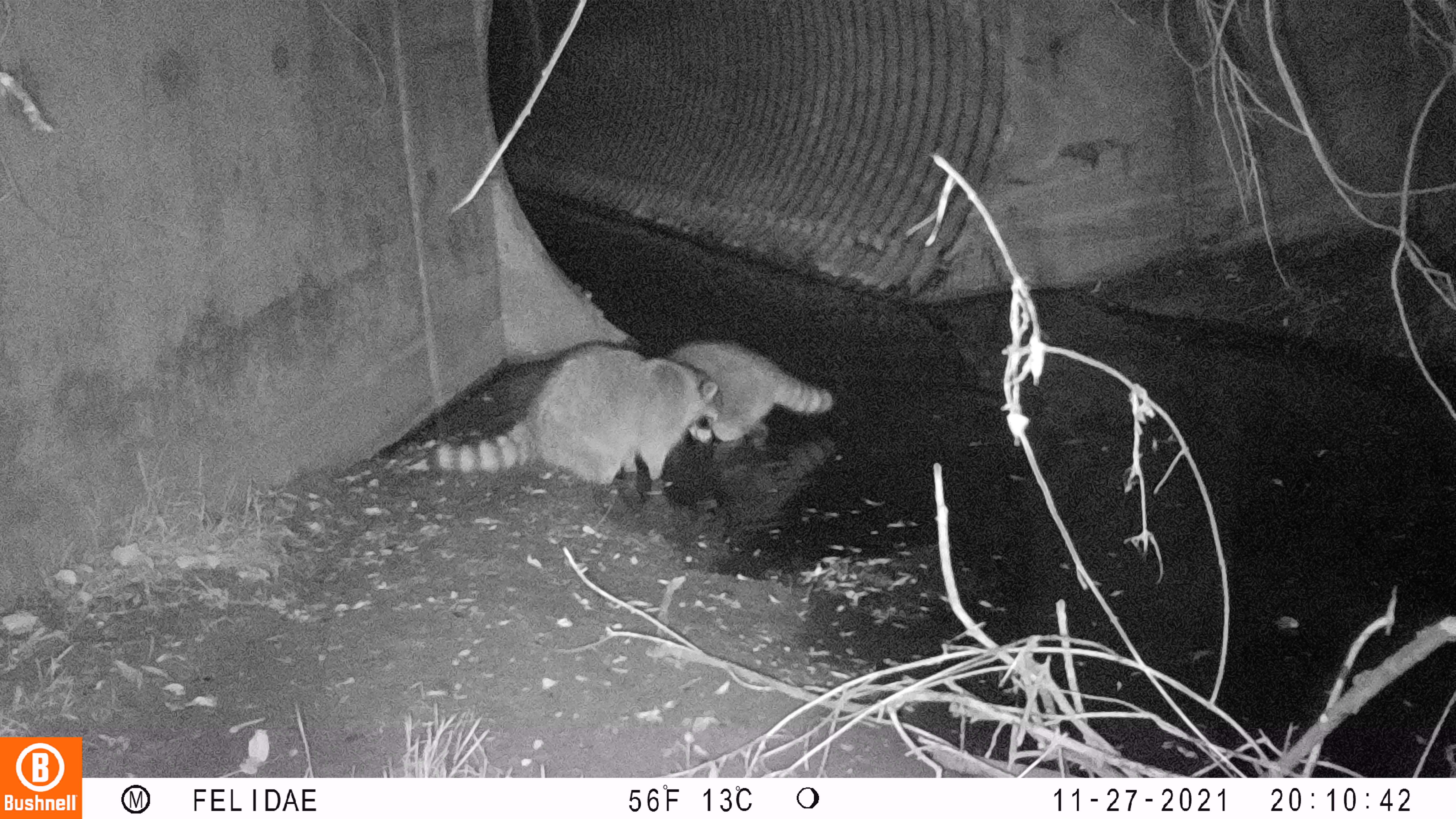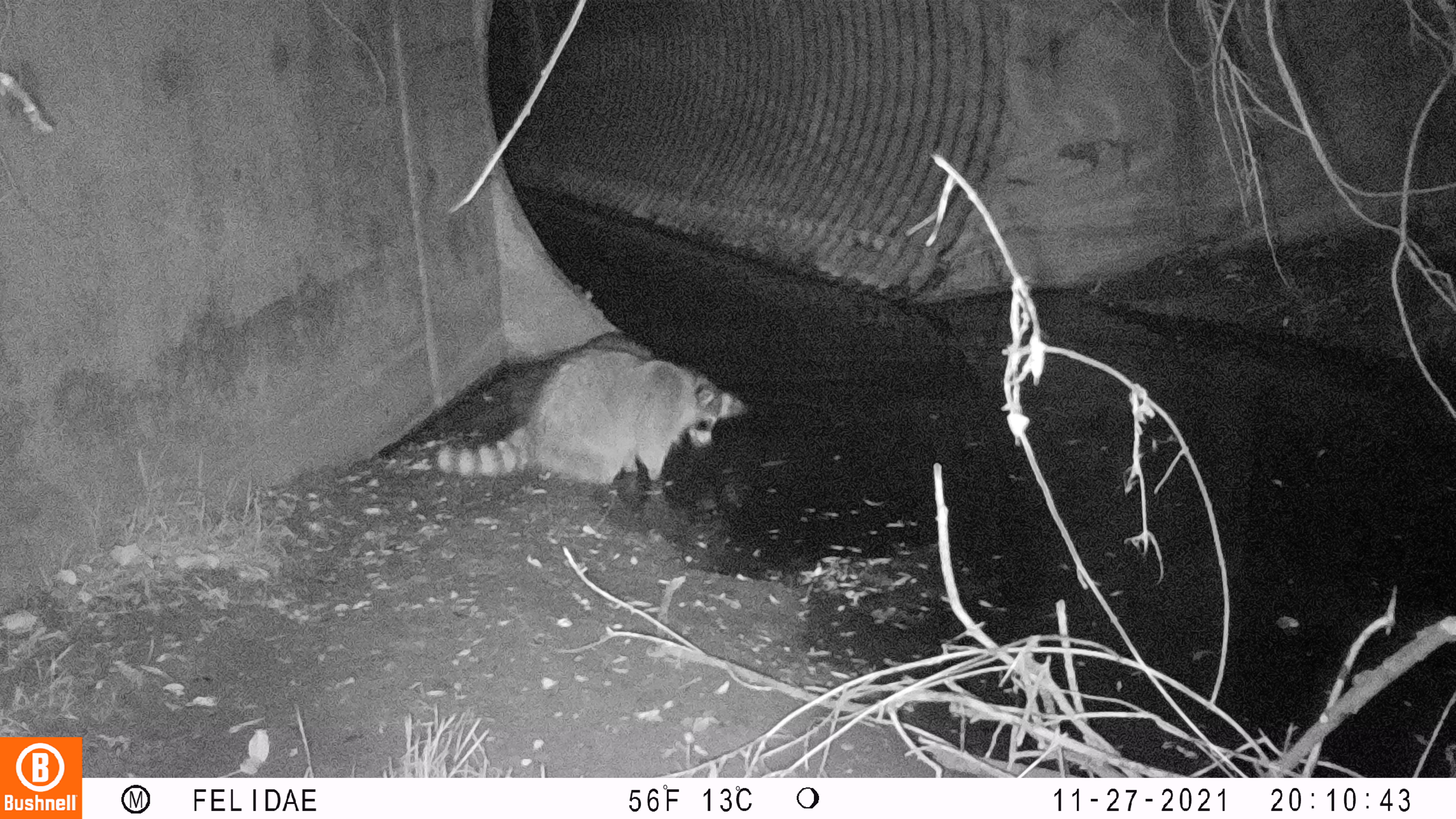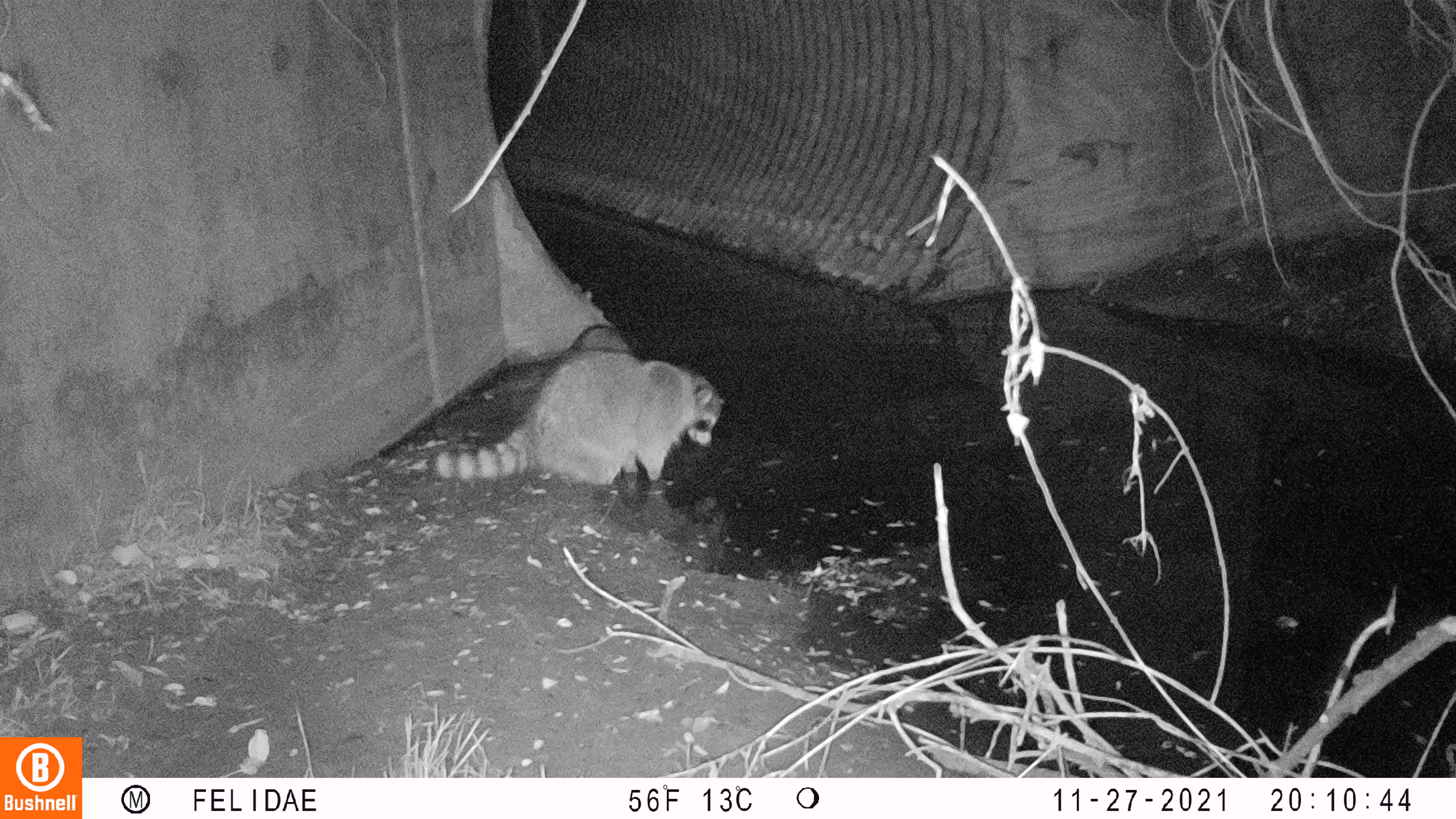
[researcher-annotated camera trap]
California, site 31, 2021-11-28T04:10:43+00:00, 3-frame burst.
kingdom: Animalia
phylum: Chordata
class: Mammalia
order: Carnivora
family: Procyonidae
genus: Procyon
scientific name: Procyon lotor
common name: raccoon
Raccoon (Procyon lotor).